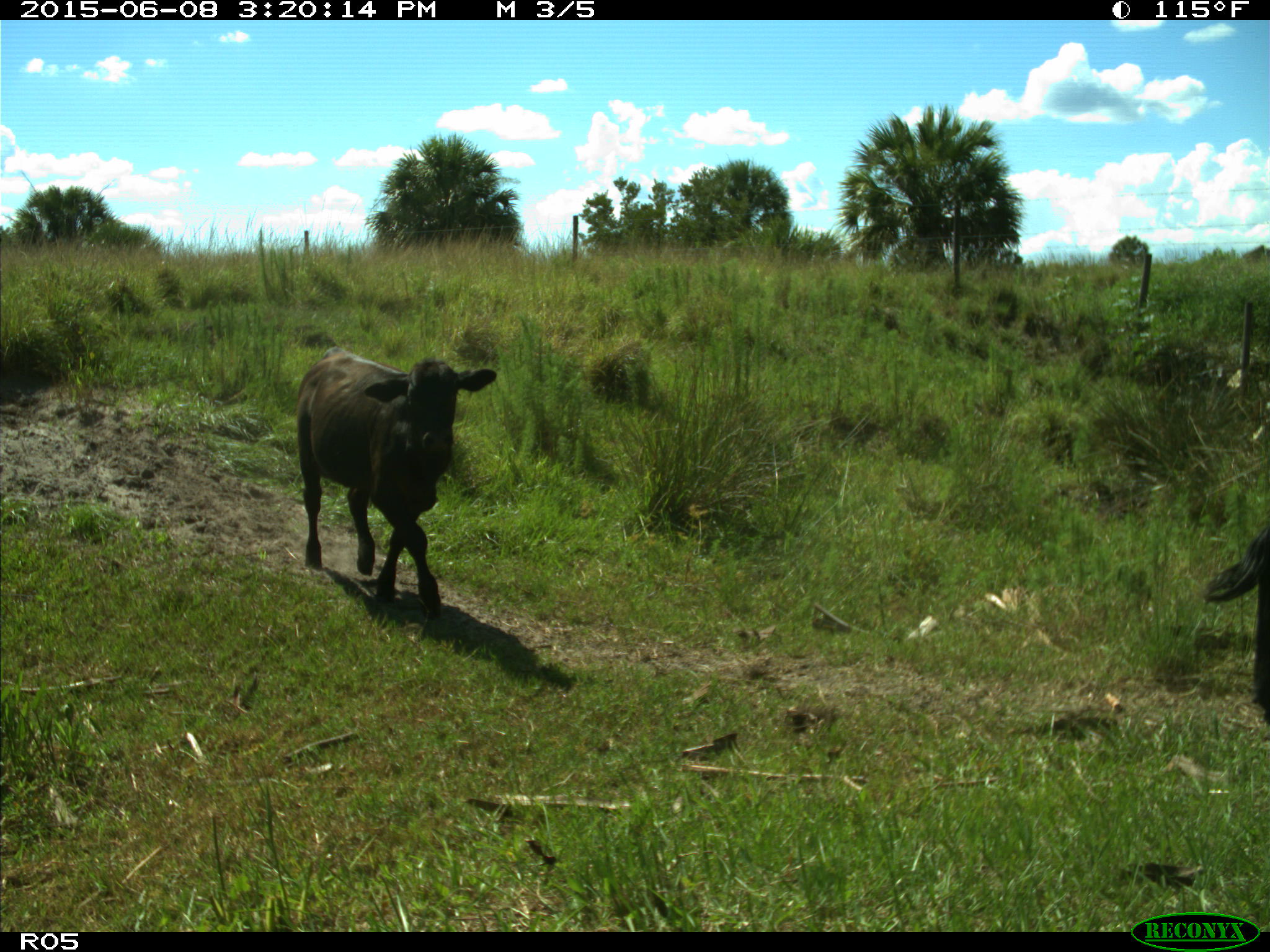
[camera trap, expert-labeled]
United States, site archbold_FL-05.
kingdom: Animalia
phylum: Chordata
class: Mammalia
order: Artiodactyla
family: Bovidae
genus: Bos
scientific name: Bos taurus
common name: domestic cow